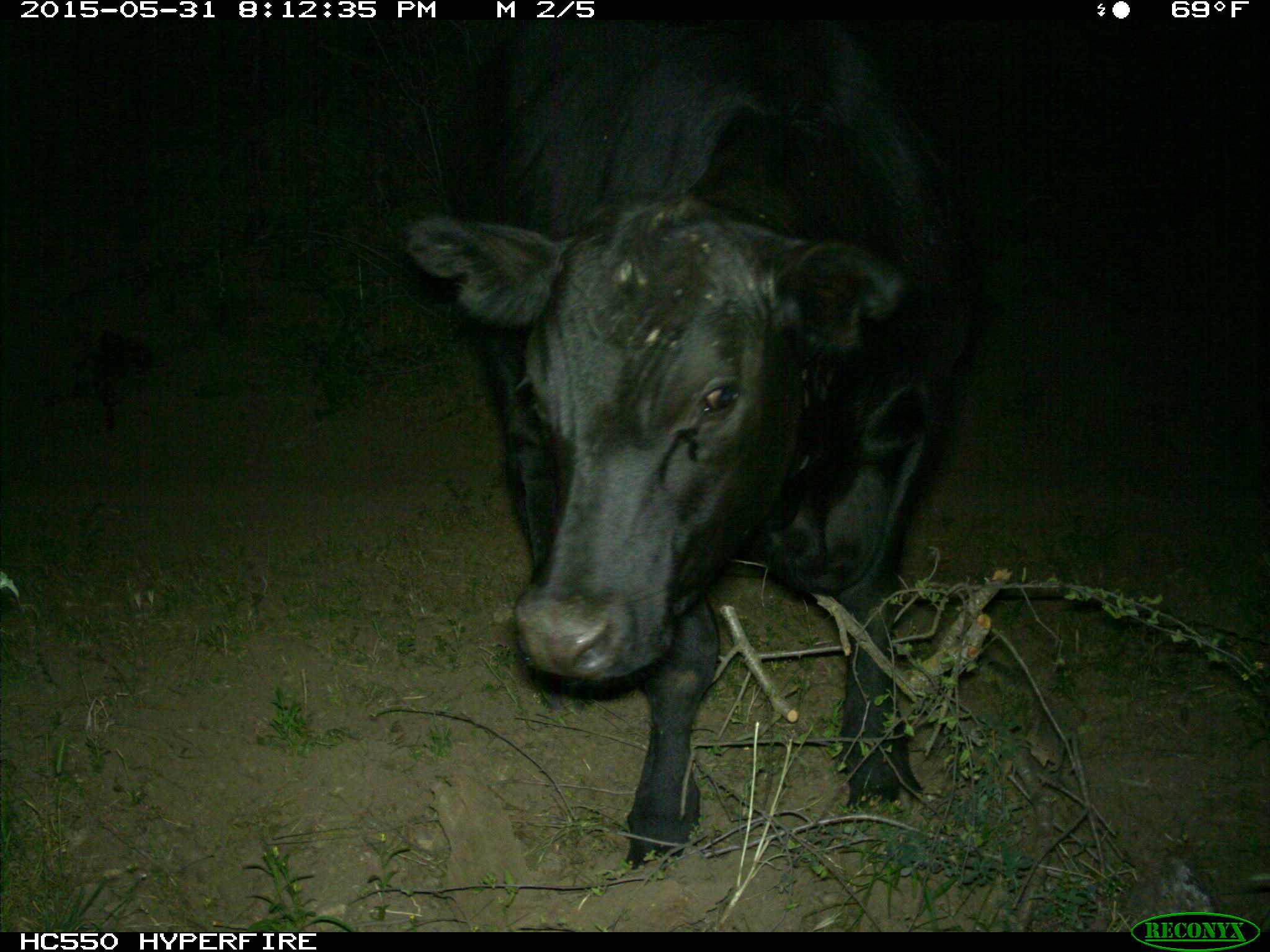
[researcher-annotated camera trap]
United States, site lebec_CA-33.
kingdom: Animalia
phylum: Chordata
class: Mammalia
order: Artiodactyla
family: Bovidae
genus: Bos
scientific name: Bos taurus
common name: domestic cow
Bos taurus (domestic cow).